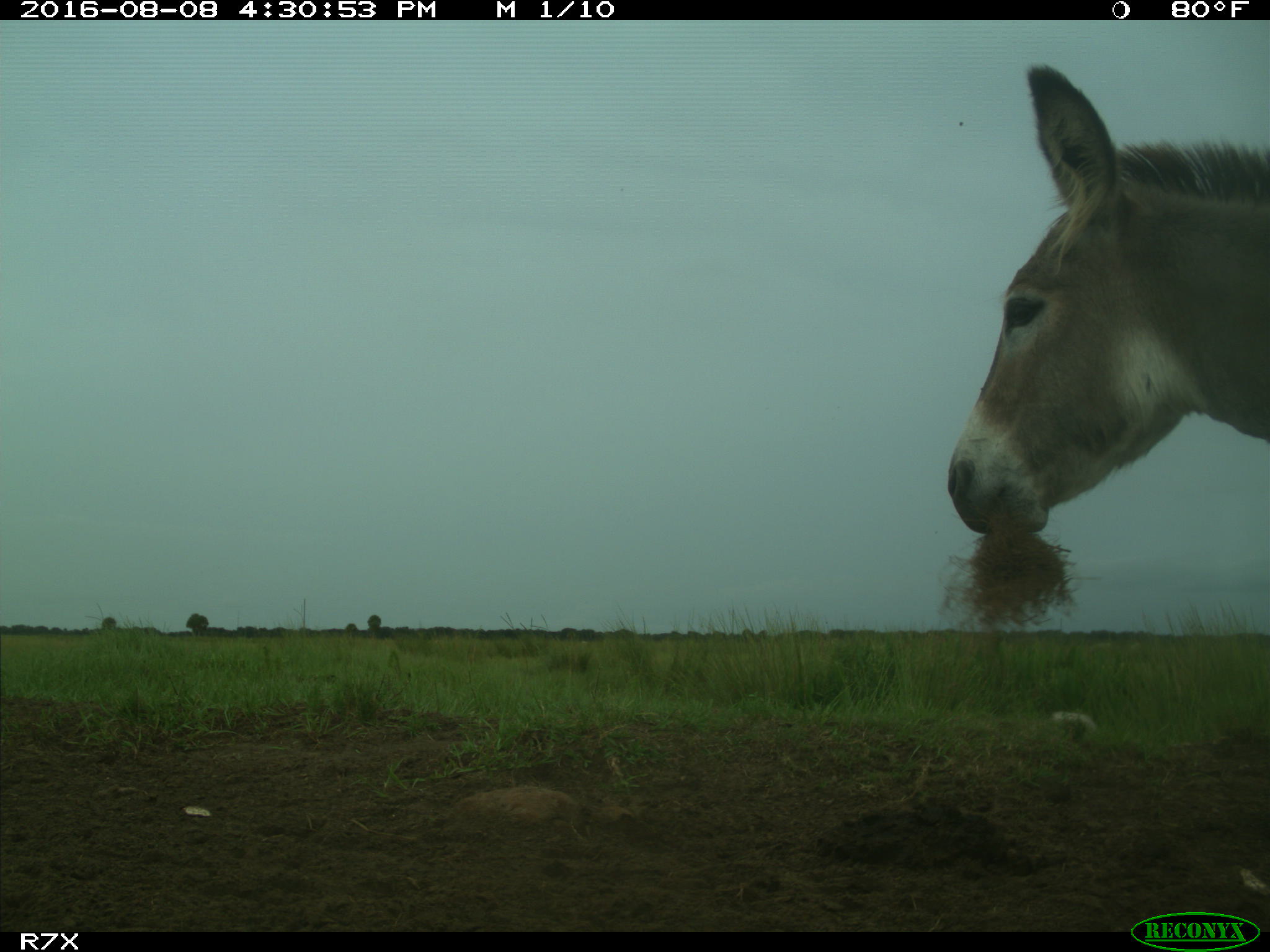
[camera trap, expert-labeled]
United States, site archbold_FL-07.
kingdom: Animalia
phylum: Chordata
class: Mammalia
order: Perissodactyla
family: Equidae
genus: Equus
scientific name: Equus africanus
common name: african wild ass